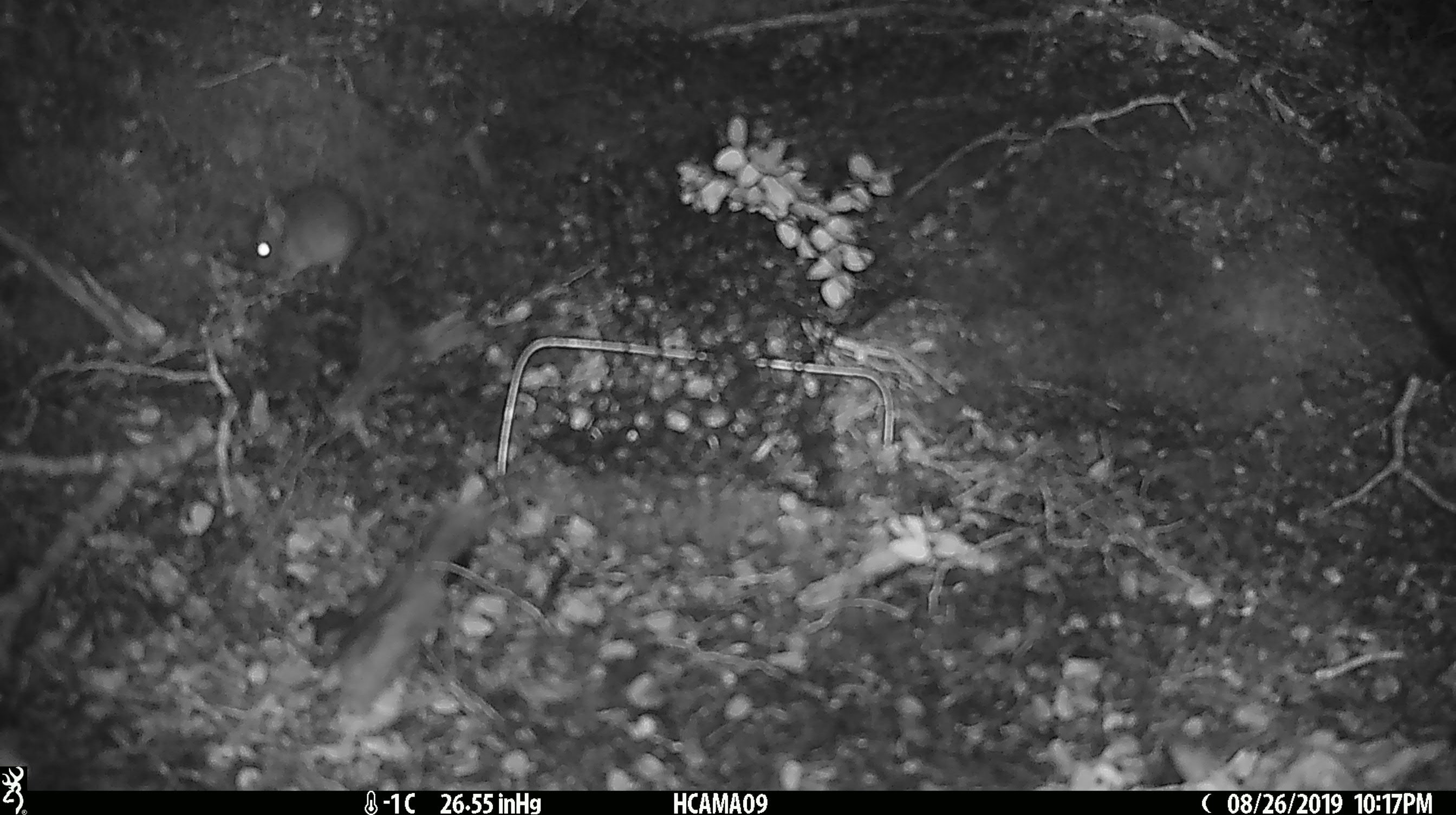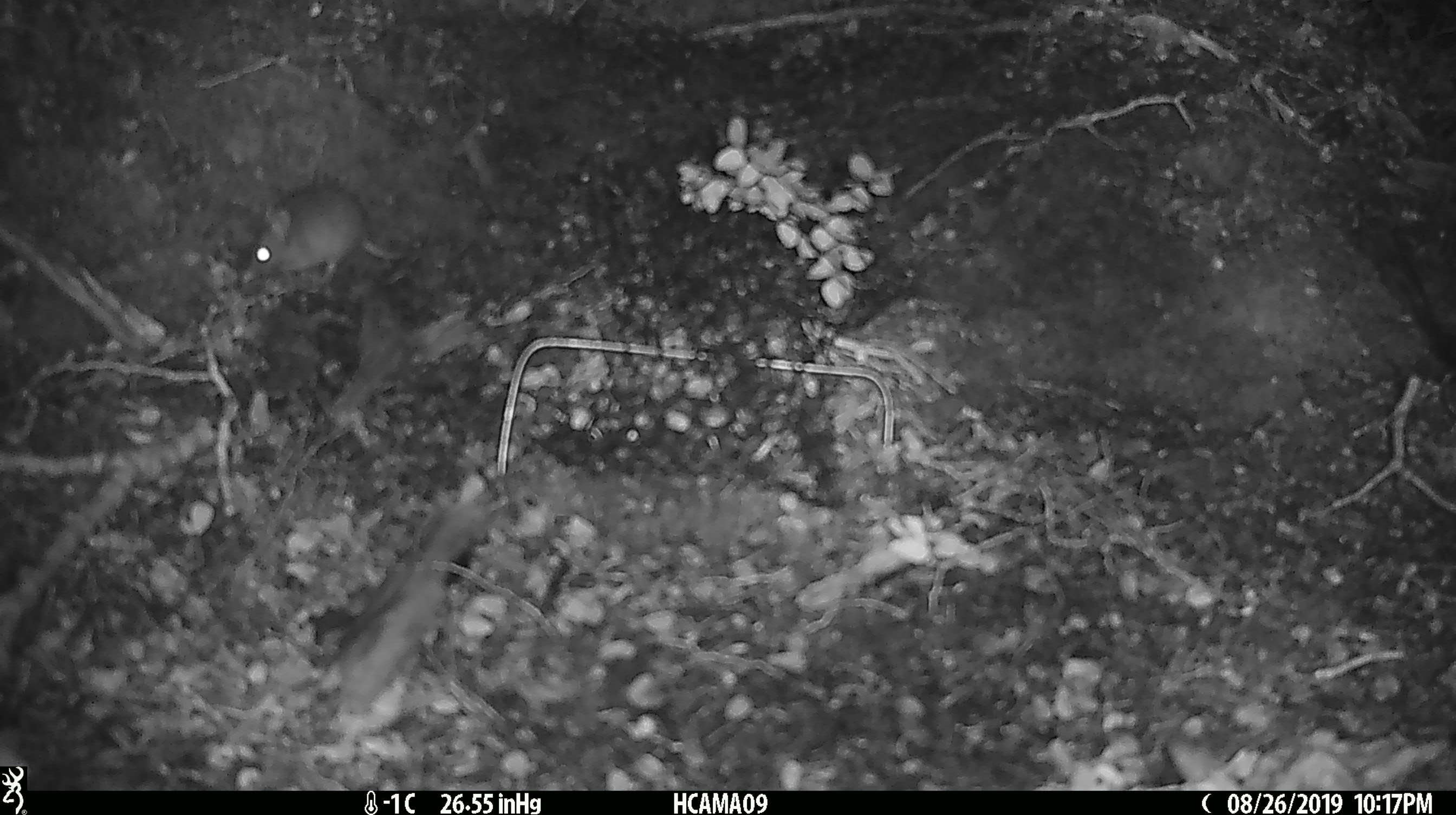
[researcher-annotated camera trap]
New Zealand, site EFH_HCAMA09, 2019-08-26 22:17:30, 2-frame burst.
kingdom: Animalia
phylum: Chordata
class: Mammalia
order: Rodentia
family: Muridae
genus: Mus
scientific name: Mus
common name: mouse